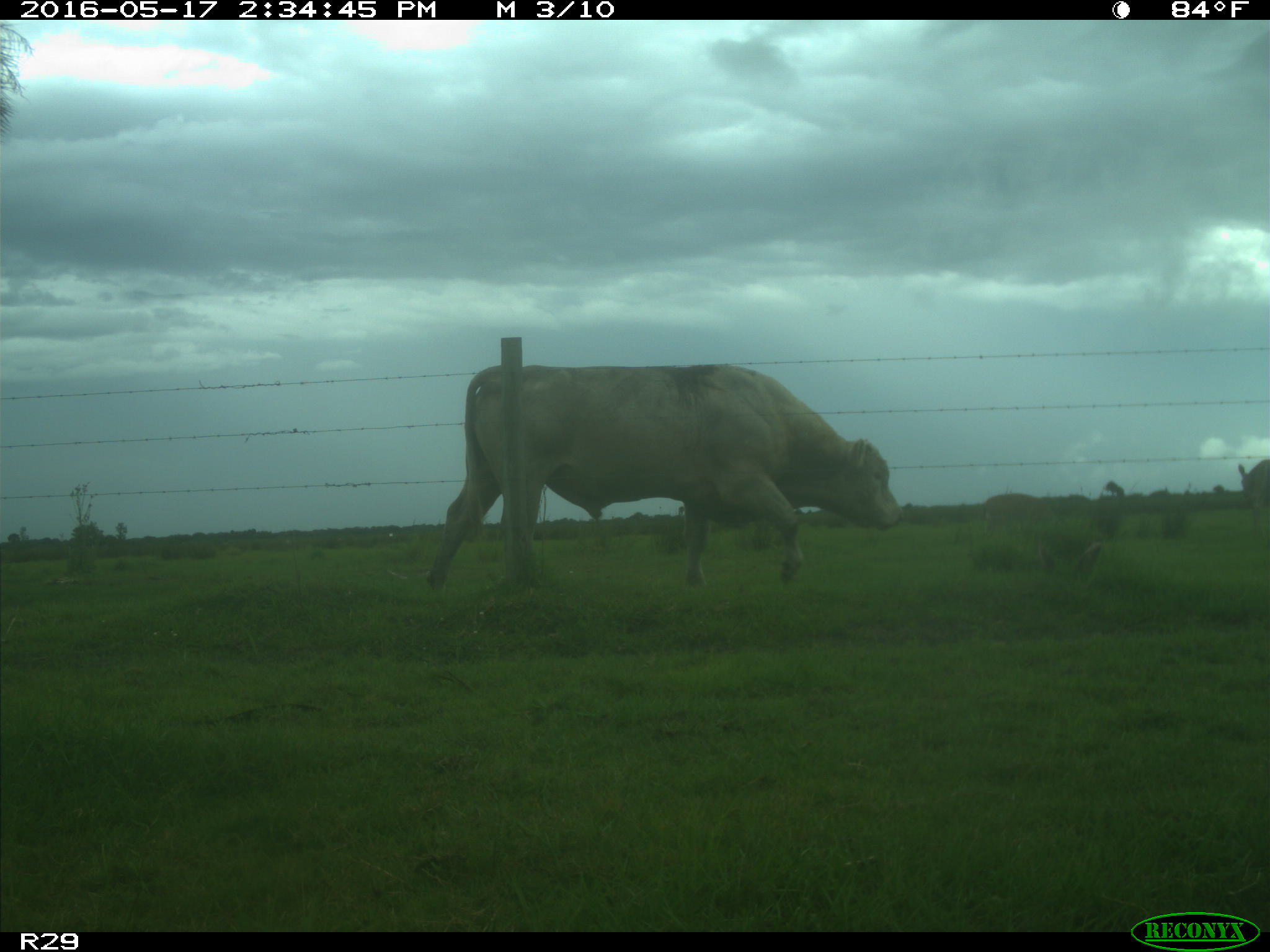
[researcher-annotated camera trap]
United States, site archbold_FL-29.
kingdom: Animalia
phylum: Chordata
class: Mammalia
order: Artiodactyla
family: Bovidae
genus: Bos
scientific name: Bos taurus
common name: domestic cow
Bos taurus (domestic cow).